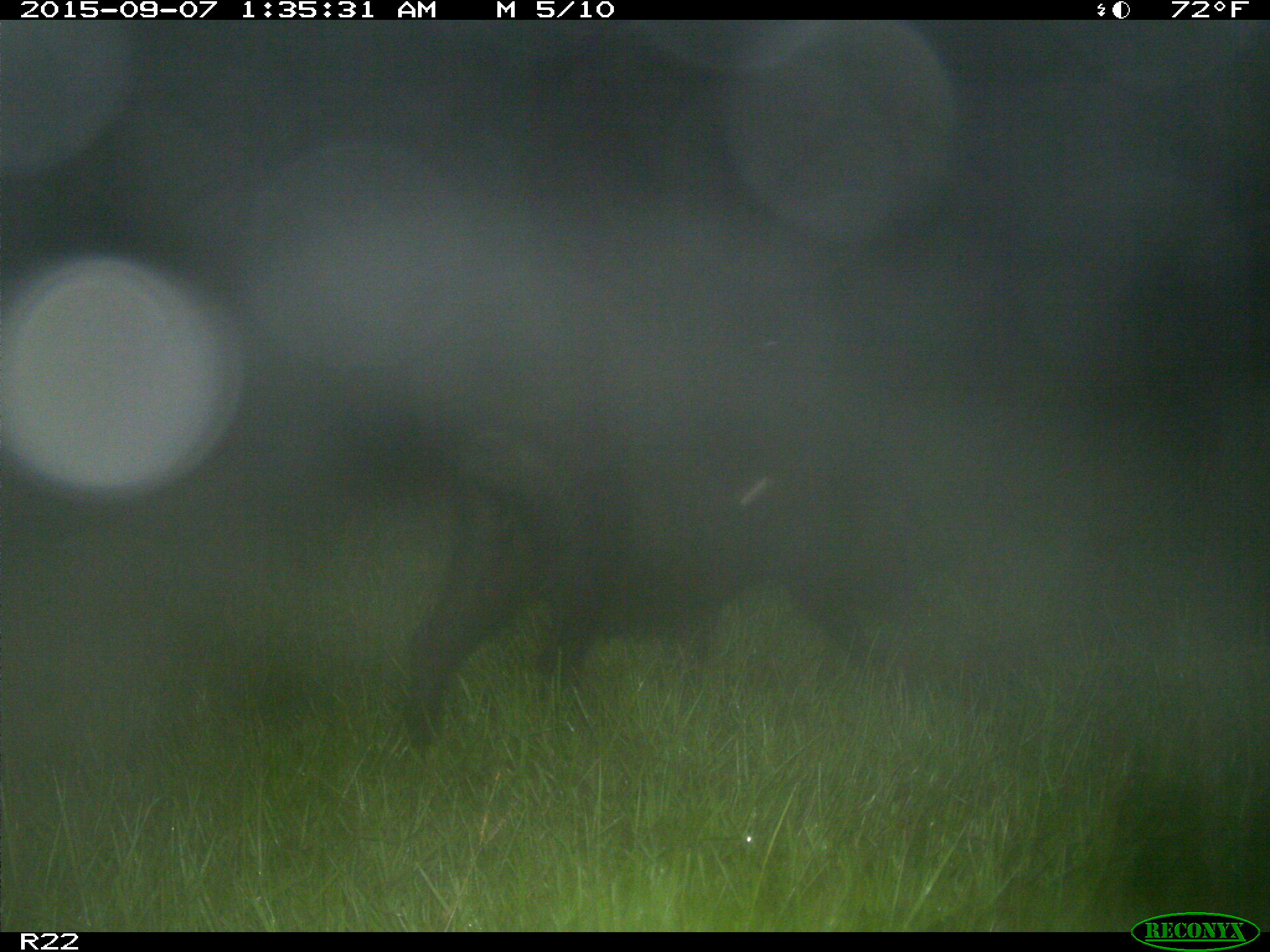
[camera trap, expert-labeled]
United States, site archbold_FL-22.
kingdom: Animalia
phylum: Chordata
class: Mammalia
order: Artiodactyla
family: Suidae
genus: Sus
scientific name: Sus scrofa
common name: wild boar